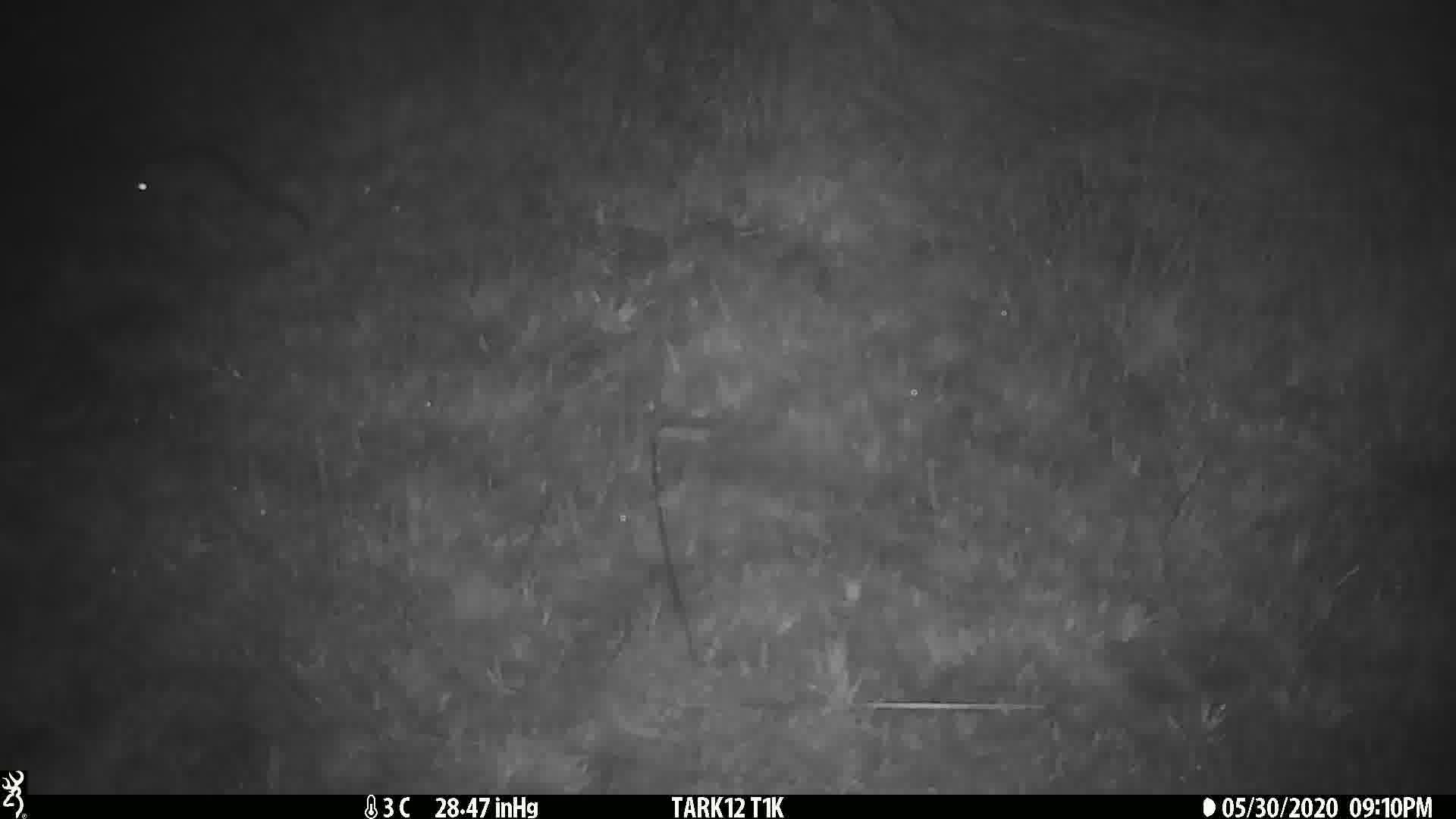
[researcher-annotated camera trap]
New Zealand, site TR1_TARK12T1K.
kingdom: Animalia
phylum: Chordata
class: Mammalia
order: Rodentia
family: Muridae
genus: Rattus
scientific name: Rattus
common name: rat